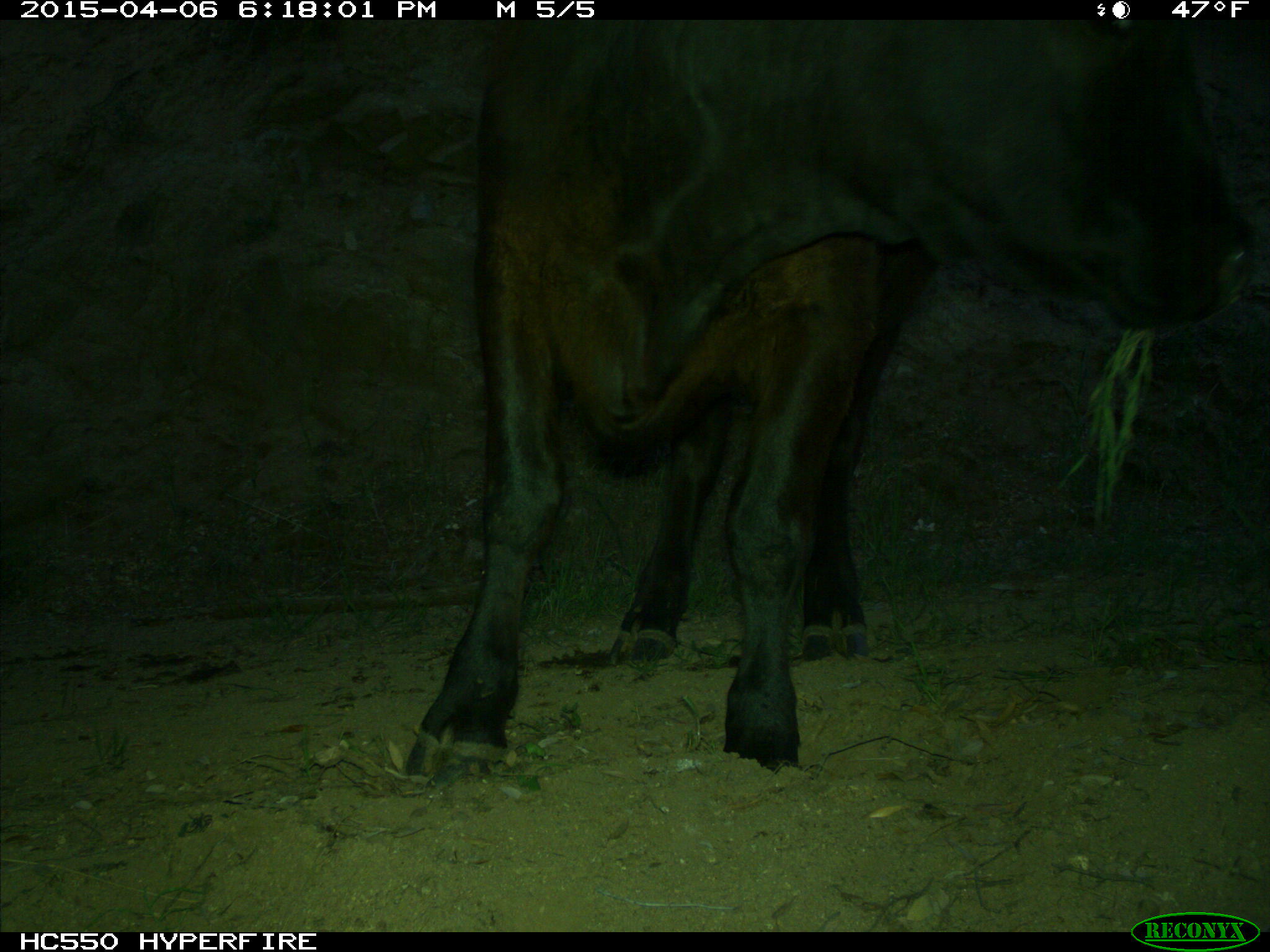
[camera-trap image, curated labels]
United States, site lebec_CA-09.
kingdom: Animalia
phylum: Chordata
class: Mammalia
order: Artiodactyla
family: Bovidae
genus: Bos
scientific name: Bos taurus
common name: domestic cow